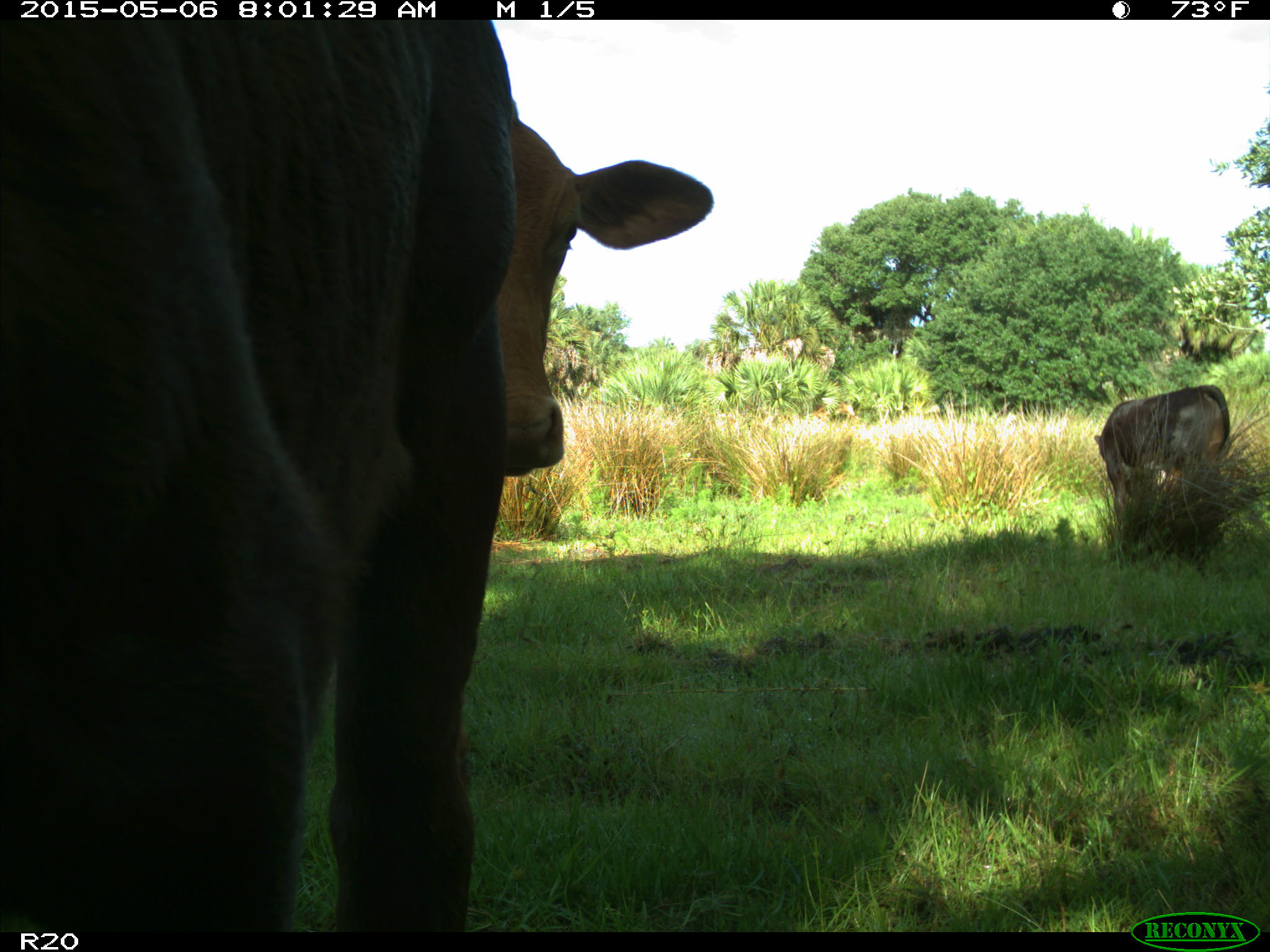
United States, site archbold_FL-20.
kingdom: Animalia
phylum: Chordata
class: Mammalia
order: Artiodactyla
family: Bovidae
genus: Bos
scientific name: Bos taurus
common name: domestic cow